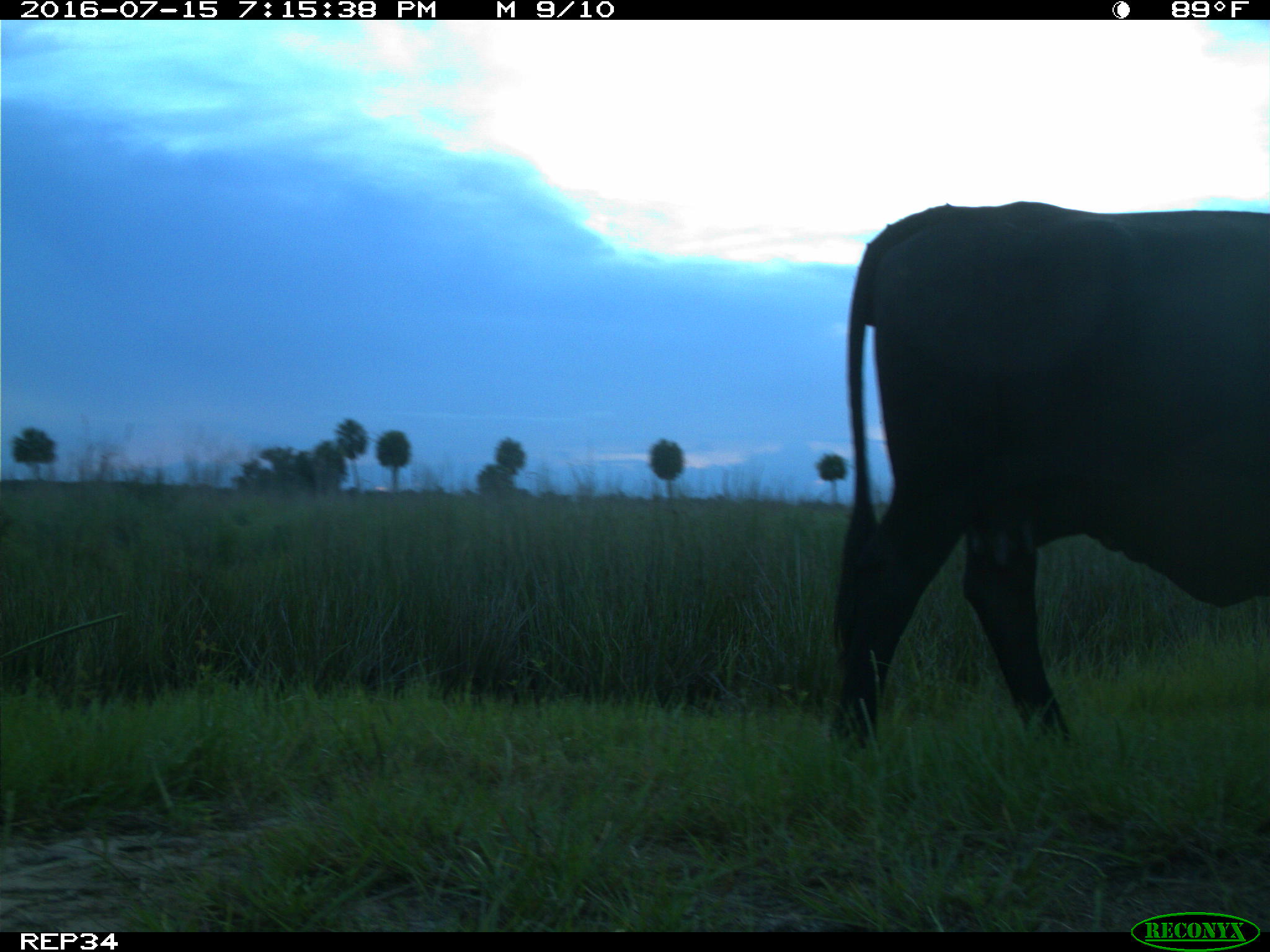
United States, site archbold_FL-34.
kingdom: Animalia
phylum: Chordata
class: Mammalia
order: Artiodactyla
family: Bovidae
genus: Bos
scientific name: Bos taurus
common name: domestic cow